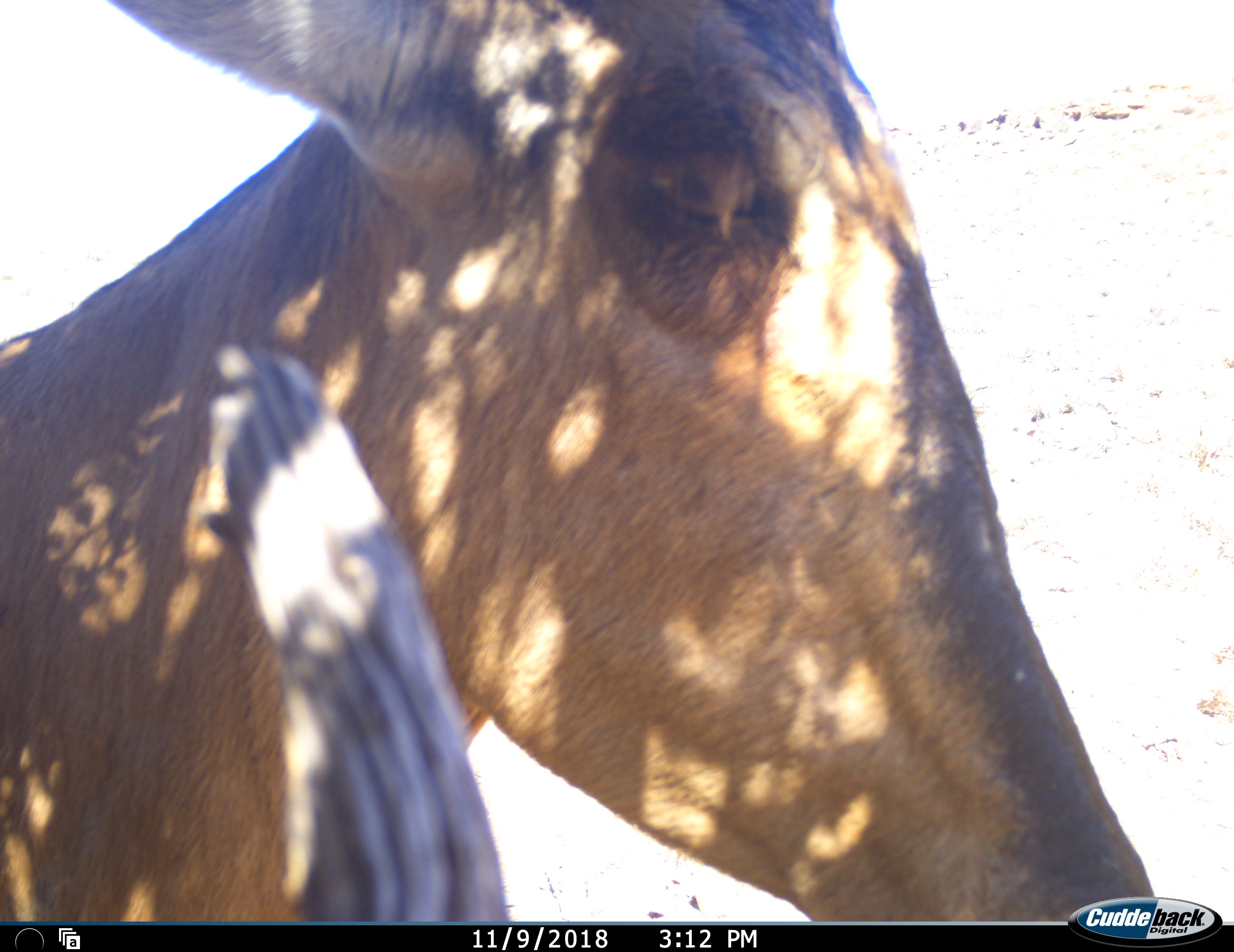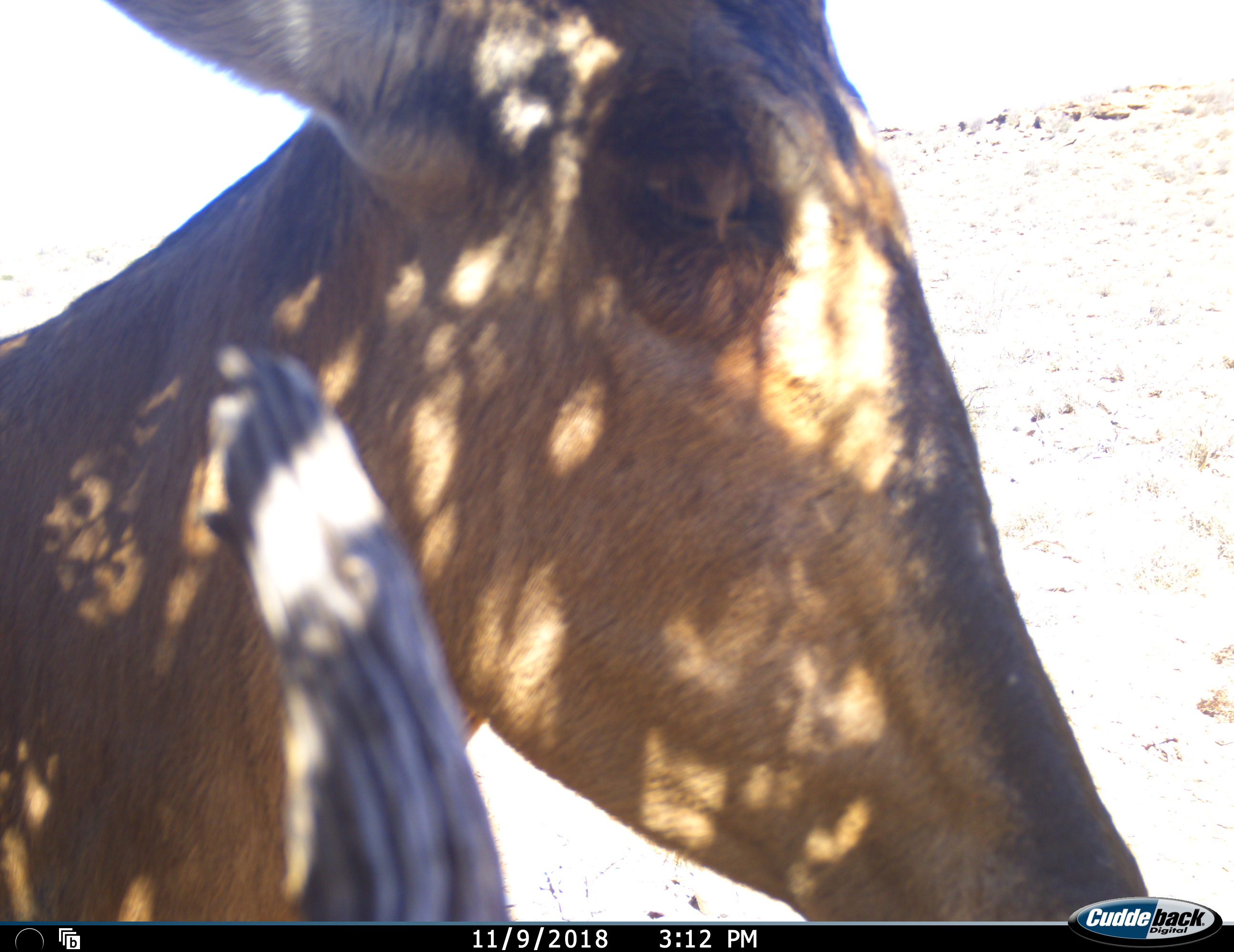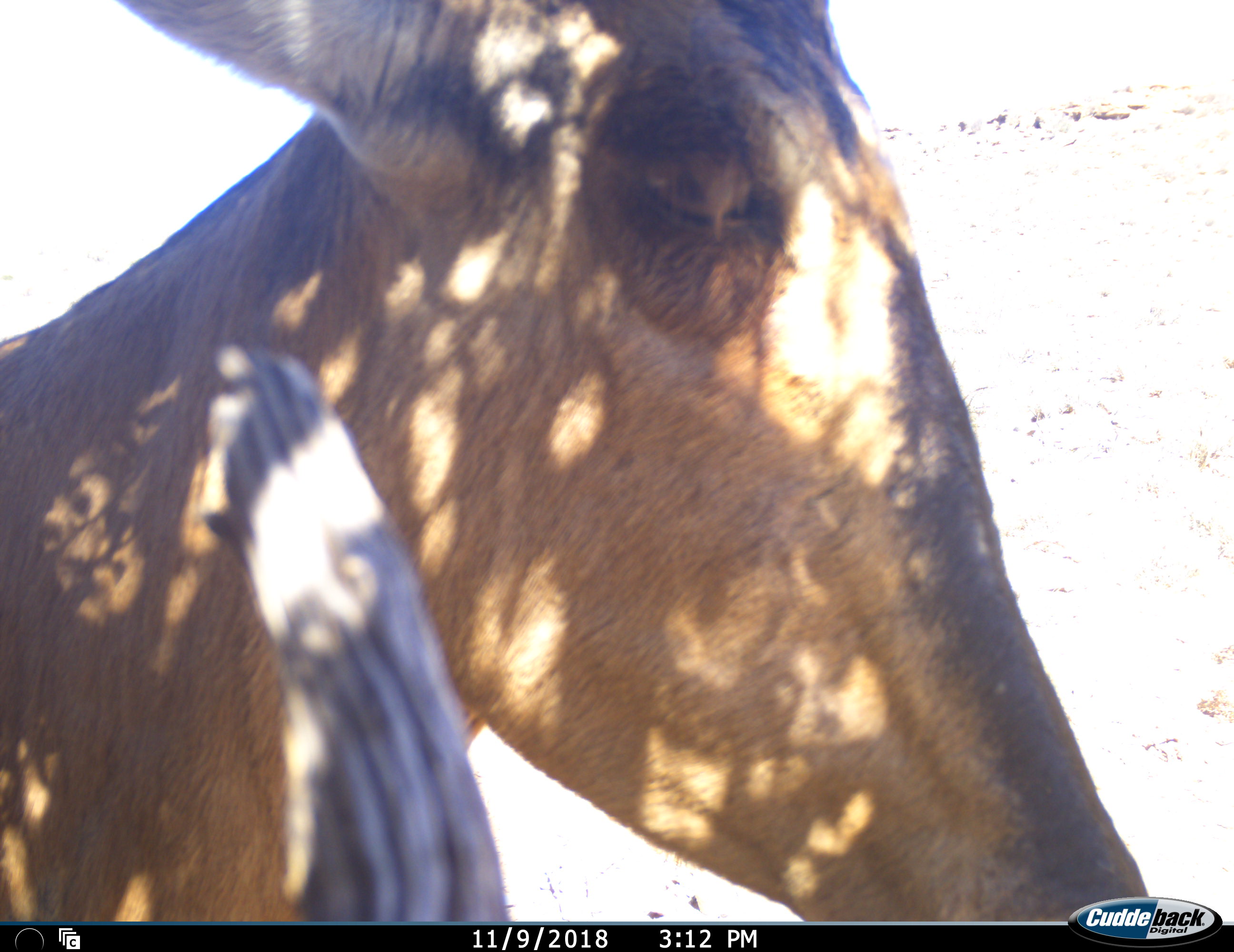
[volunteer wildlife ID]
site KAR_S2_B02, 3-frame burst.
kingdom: Animalia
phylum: Chordata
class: Mammalia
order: Artiodactyla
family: Bovidae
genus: Alcelaphus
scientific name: Alcelaphus buselaphus caama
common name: red hartebeest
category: hartebeestred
Hartebeestred (red hartebeest) (Alcelaphus buselaphus caama), count 1. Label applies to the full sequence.